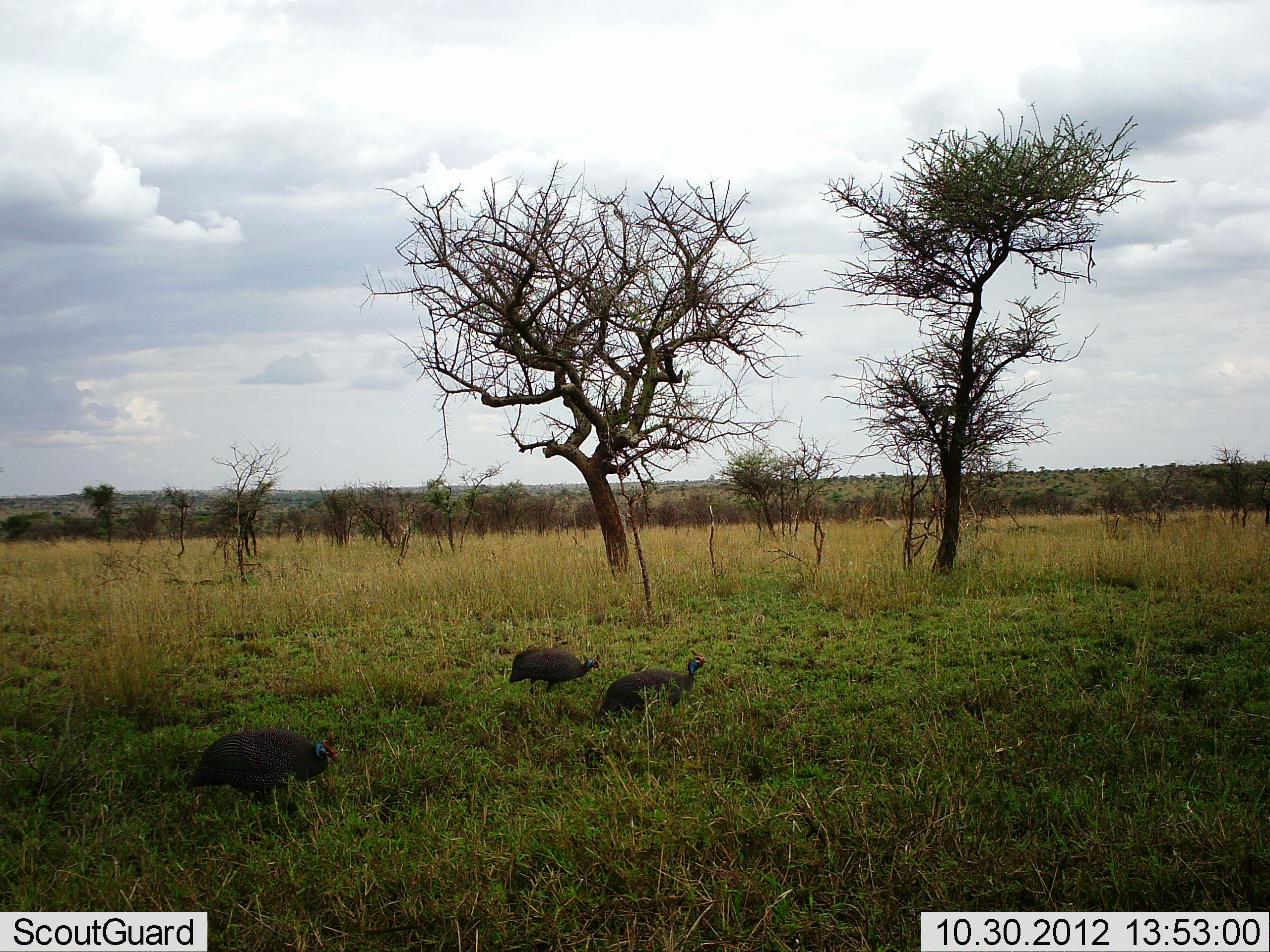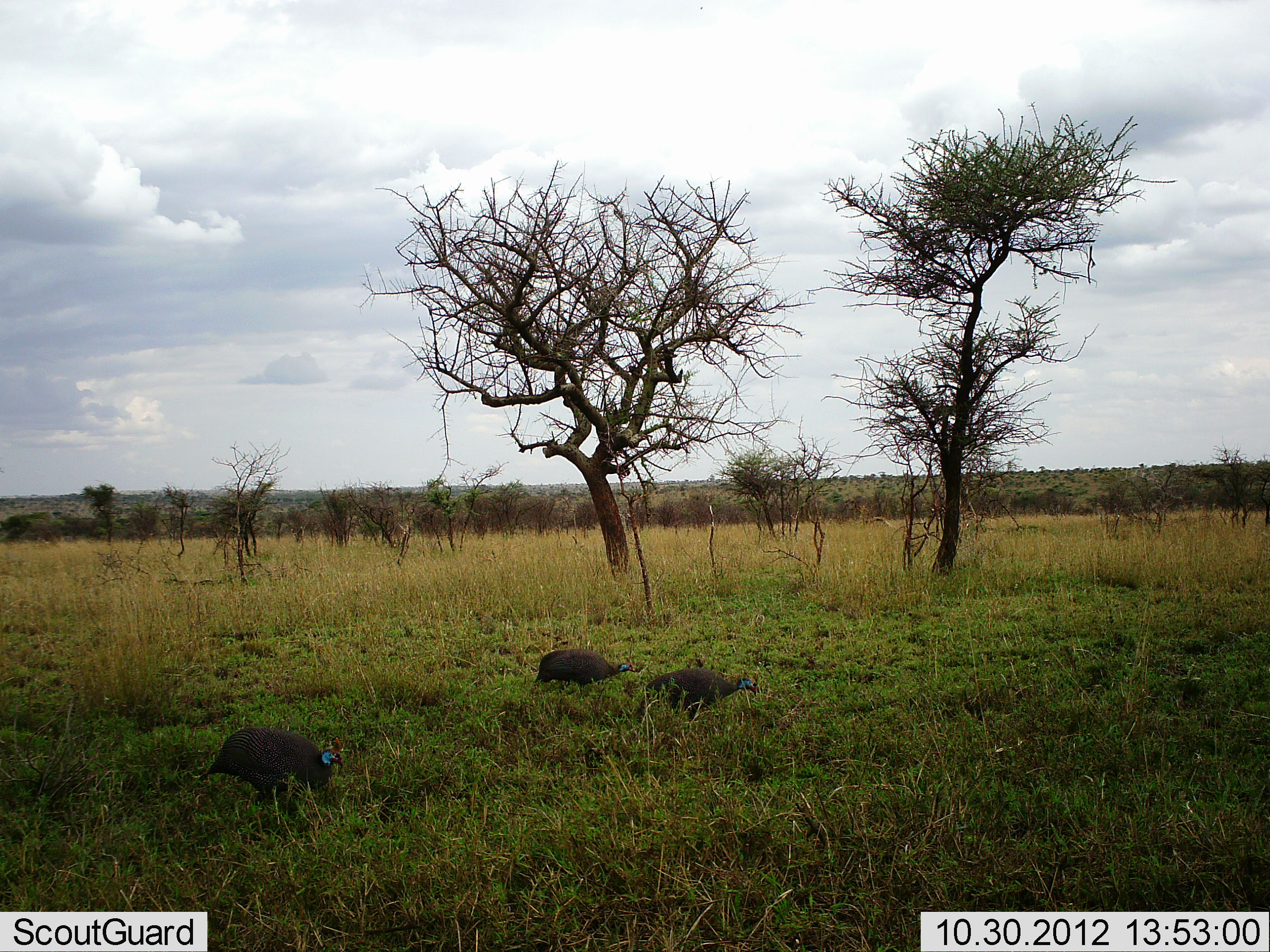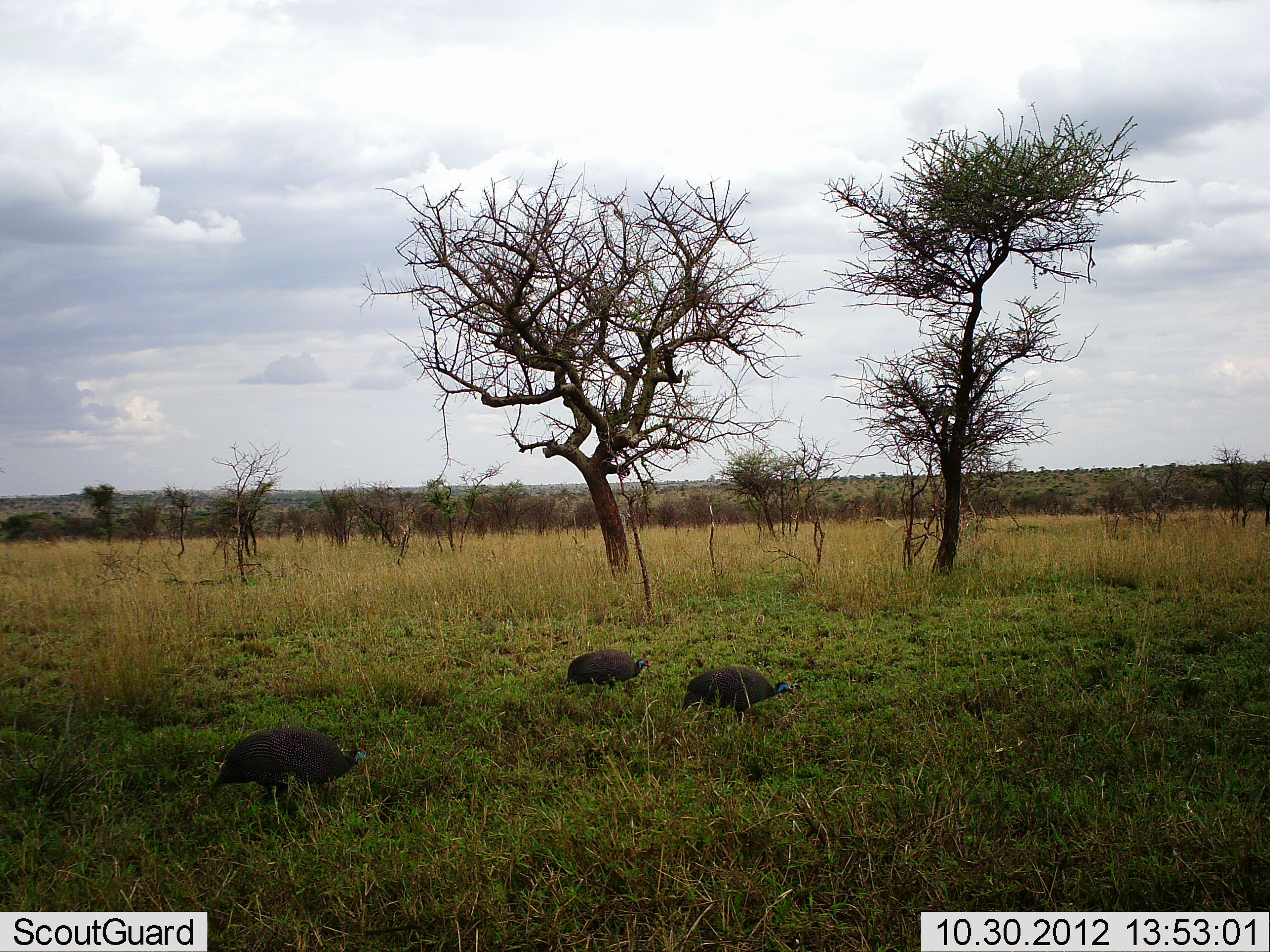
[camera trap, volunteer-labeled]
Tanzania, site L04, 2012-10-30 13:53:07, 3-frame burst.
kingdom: Animalia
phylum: Chordata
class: Aves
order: Galliformes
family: Numididae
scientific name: Numididae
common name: guinea fowl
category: guineafowl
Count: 3.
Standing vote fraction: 10%.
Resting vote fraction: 0%.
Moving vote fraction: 100%.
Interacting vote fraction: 0%.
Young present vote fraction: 0%.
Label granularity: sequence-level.